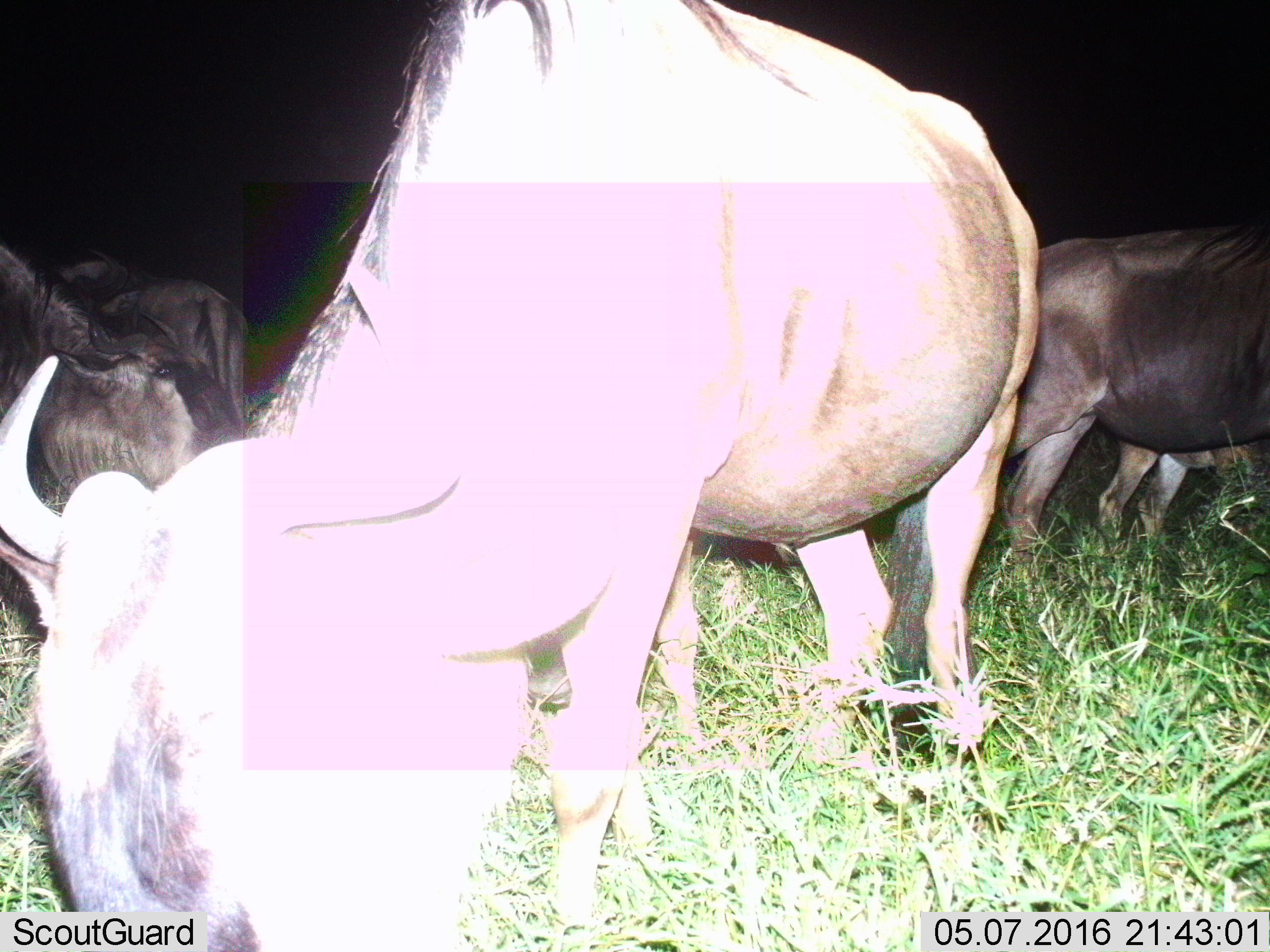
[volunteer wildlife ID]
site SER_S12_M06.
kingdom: Animalia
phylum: Chordata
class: Mammalia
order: Artiodactyla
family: Bovidae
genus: Connochaetes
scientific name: Connochaetes taurinus taurinus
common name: blue wildebeest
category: wildebeestblue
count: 6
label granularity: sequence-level